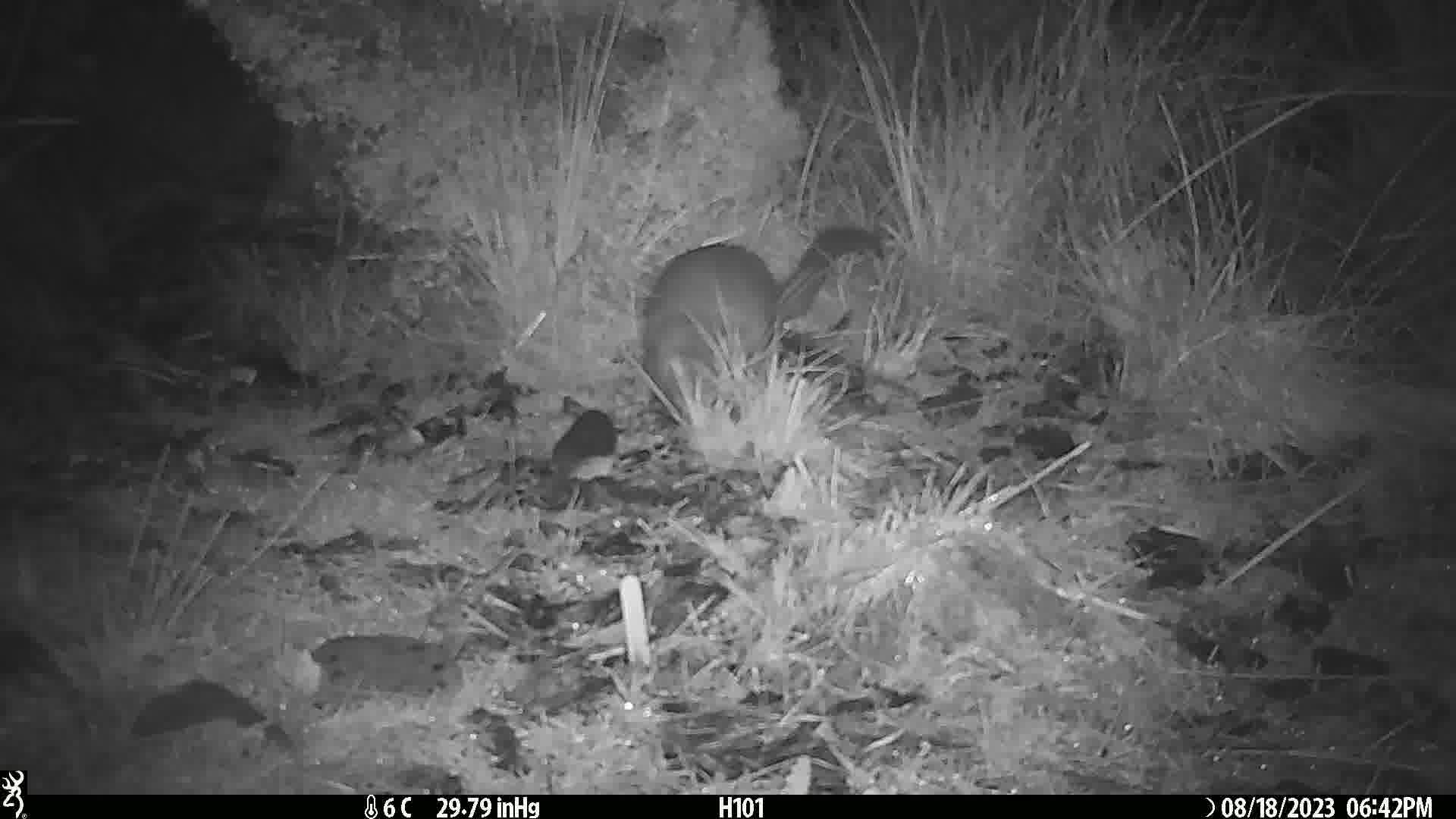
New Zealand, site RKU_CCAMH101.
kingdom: Animalia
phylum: Chordata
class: Mammalia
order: Diprotodontia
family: Phalangeridae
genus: Trichosurus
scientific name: Trichosurus vulpecula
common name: common brushtail possum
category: possum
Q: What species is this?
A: Possum (common brushtail possum) (Trichosurus vulpecula).